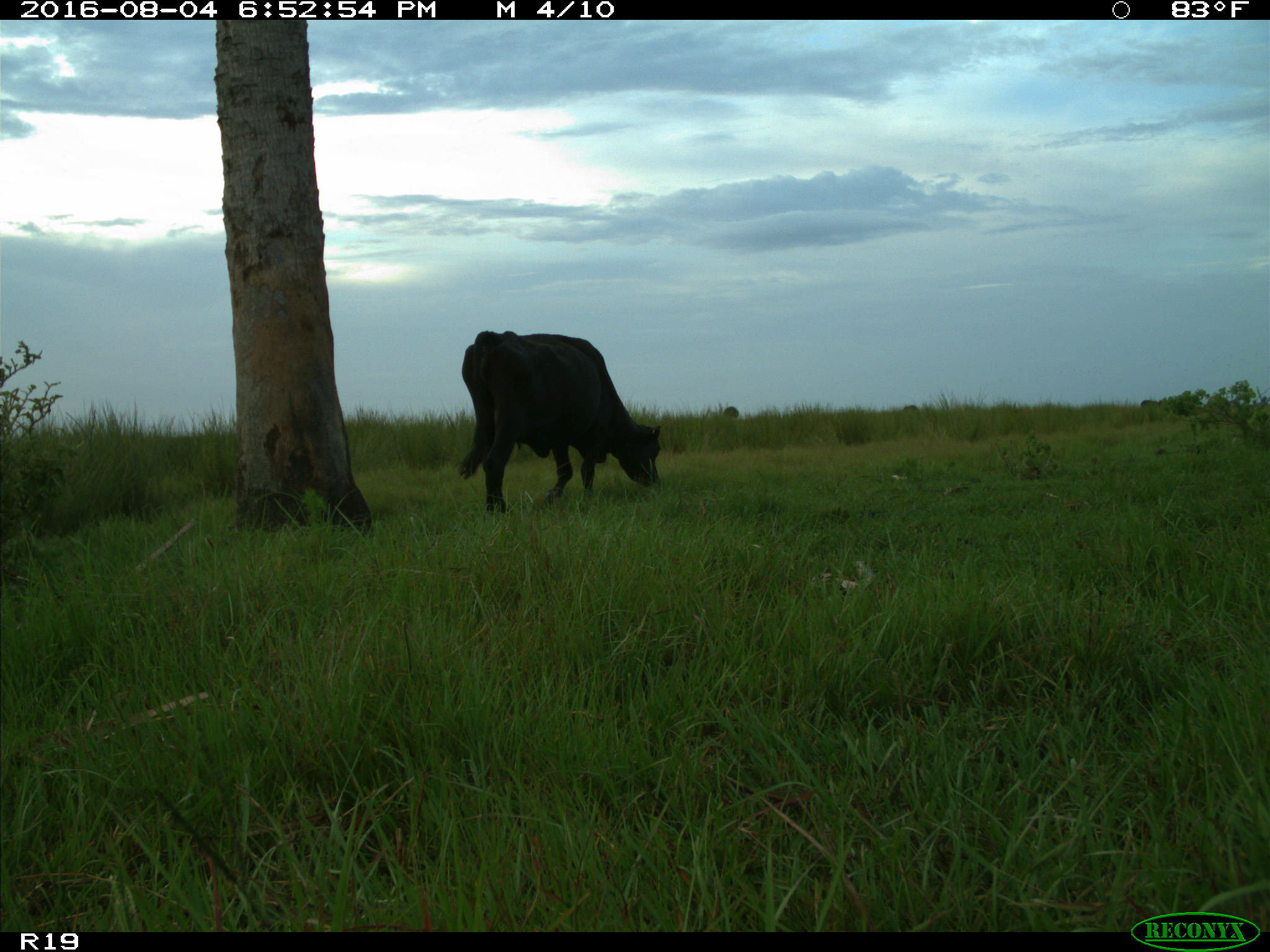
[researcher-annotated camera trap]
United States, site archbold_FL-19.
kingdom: Animalia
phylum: Chordata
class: Mammalia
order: Artiodactyla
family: Bovidae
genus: Bos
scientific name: Bos taurus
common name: domestic cow